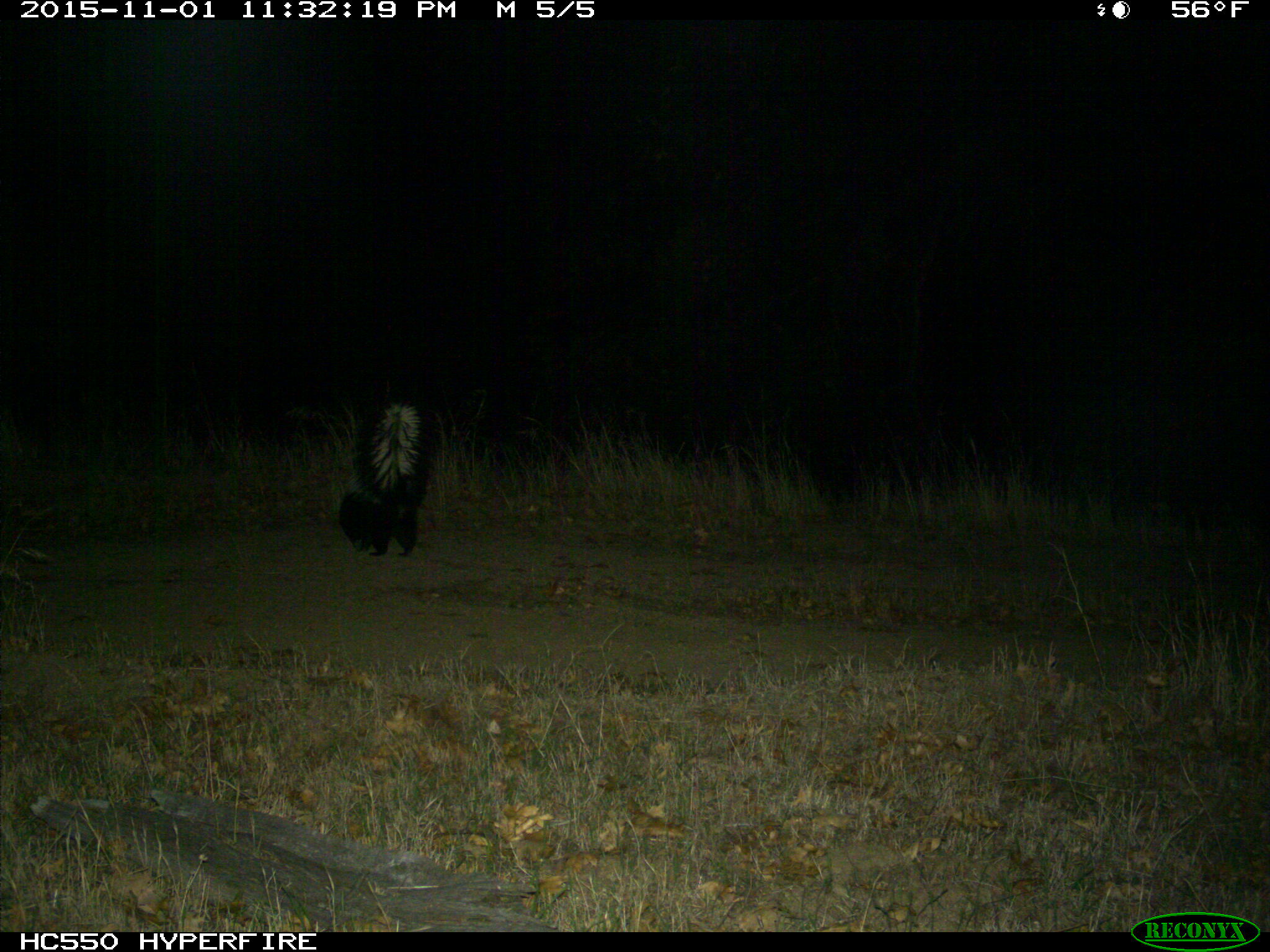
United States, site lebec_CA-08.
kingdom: Animalia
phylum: Chordata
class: Mammalia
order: Carnivora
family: Mephitidae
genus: Mephitis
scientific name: Mephitis mephitis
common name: striped skunk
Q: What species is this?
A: Mephitis mephitis (striped skunk).